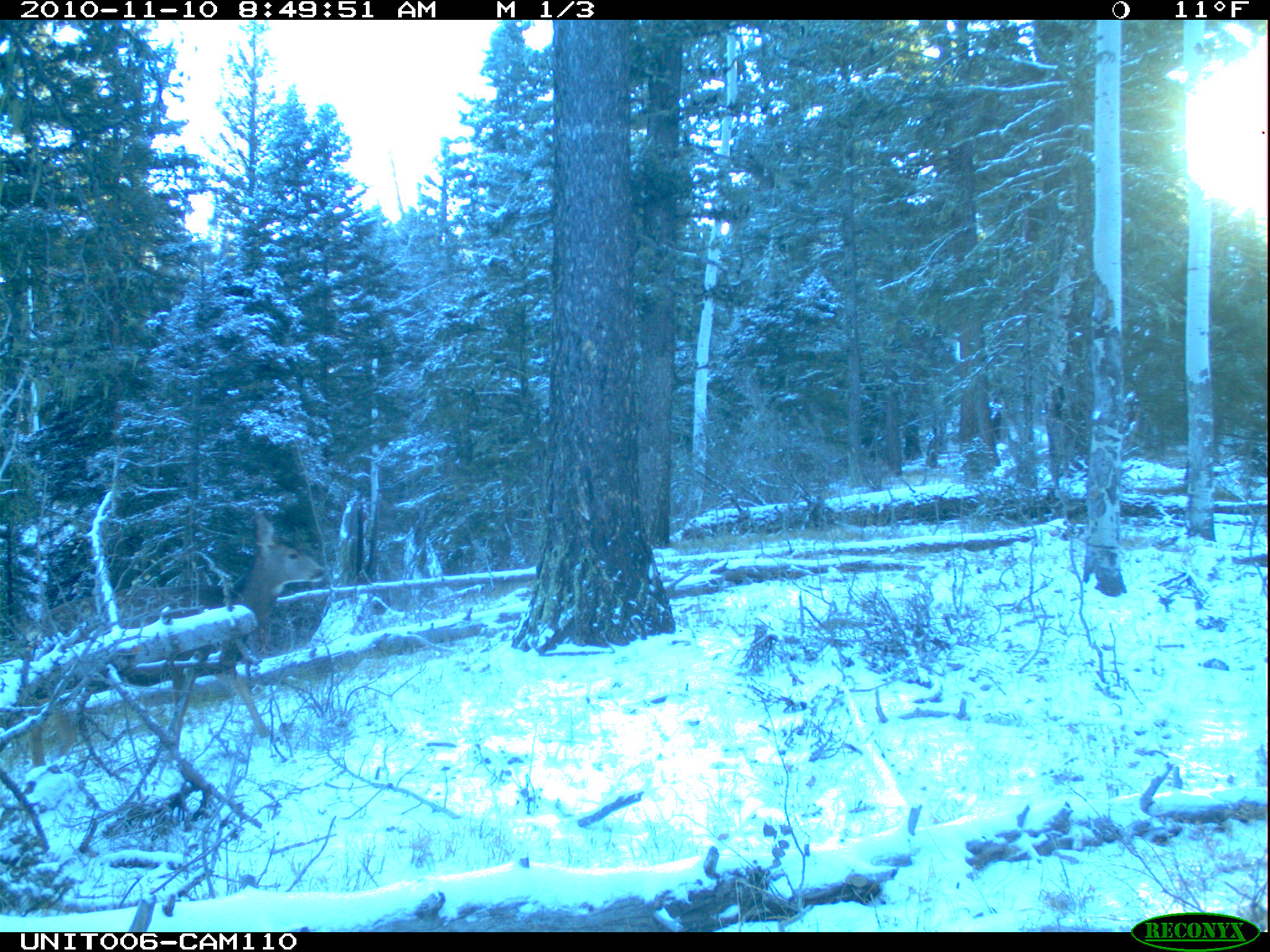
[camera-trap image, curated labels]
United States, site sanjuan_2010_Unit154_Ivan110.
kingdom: Animalia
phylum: Chordata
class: Mammalia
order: Artiodactyla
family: Cervidae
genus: Odocoileus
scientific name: Odocoileus hemionus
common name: mule deer